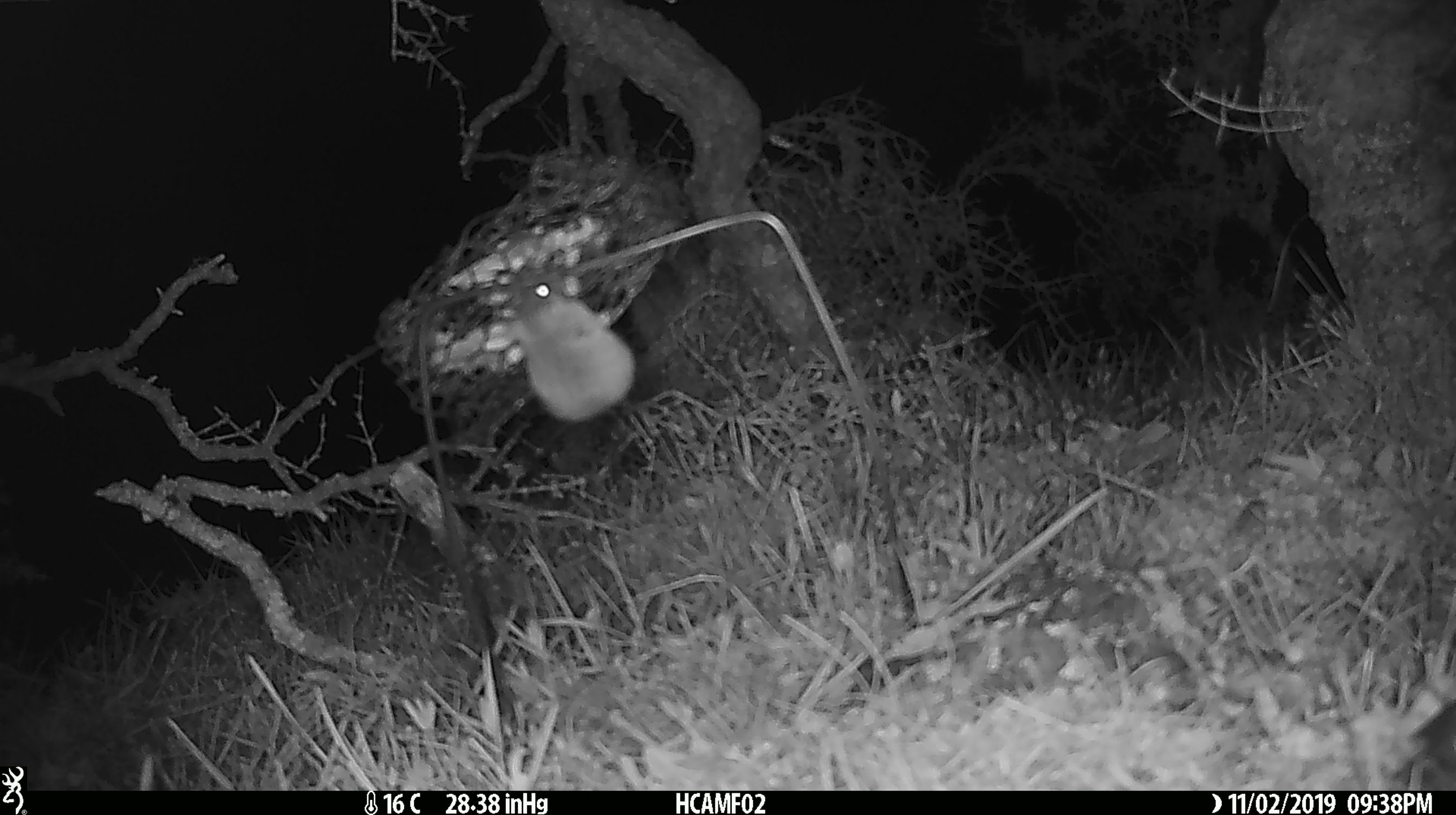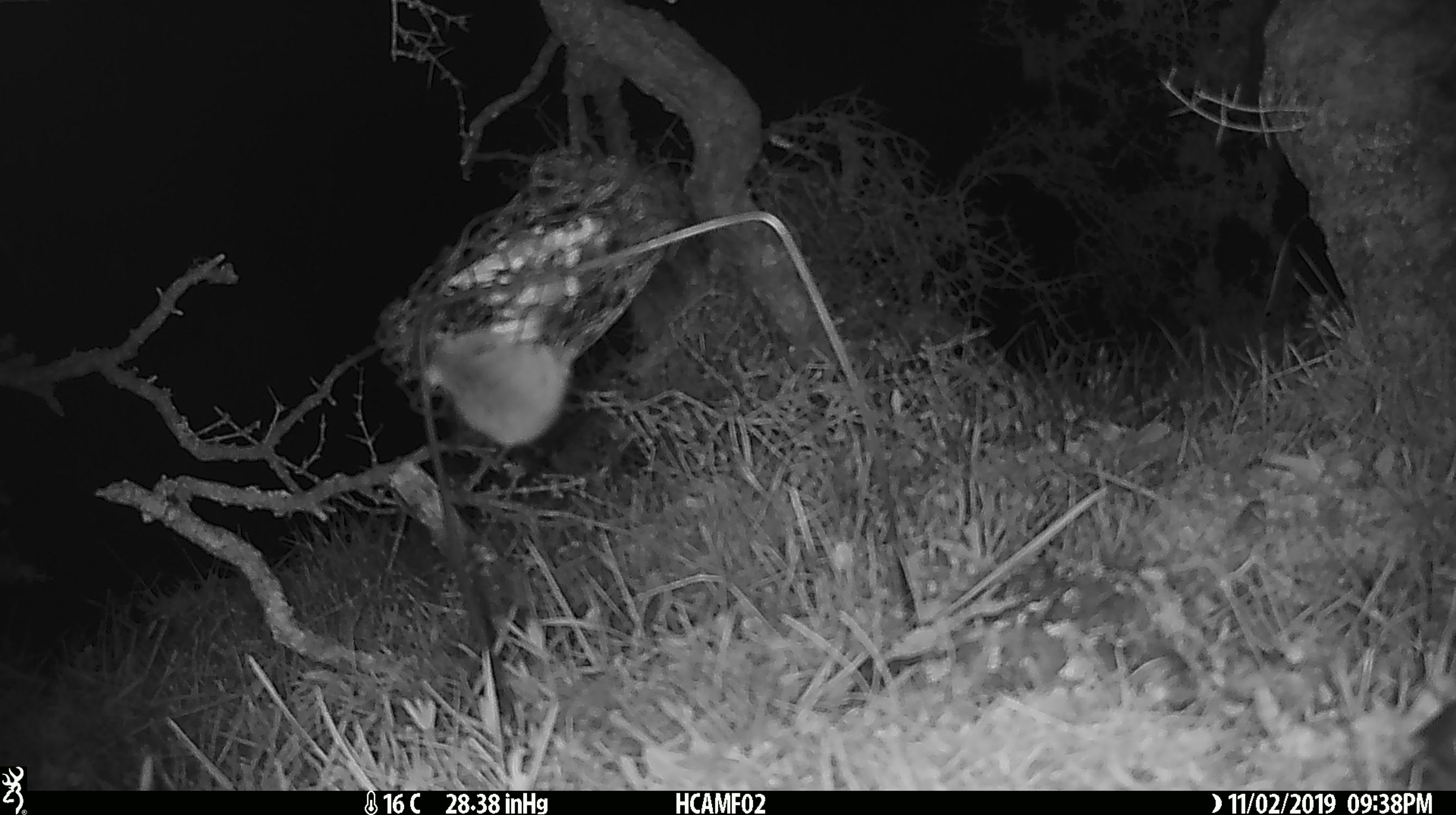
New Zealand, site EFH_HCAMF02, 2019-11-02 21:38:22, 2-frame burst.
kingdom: Animalia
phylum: Chordata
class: Mammalia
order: Rodentia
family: Muridae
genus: Mus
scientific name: Mus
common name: mouse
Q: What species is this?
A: Mouse (Mus).